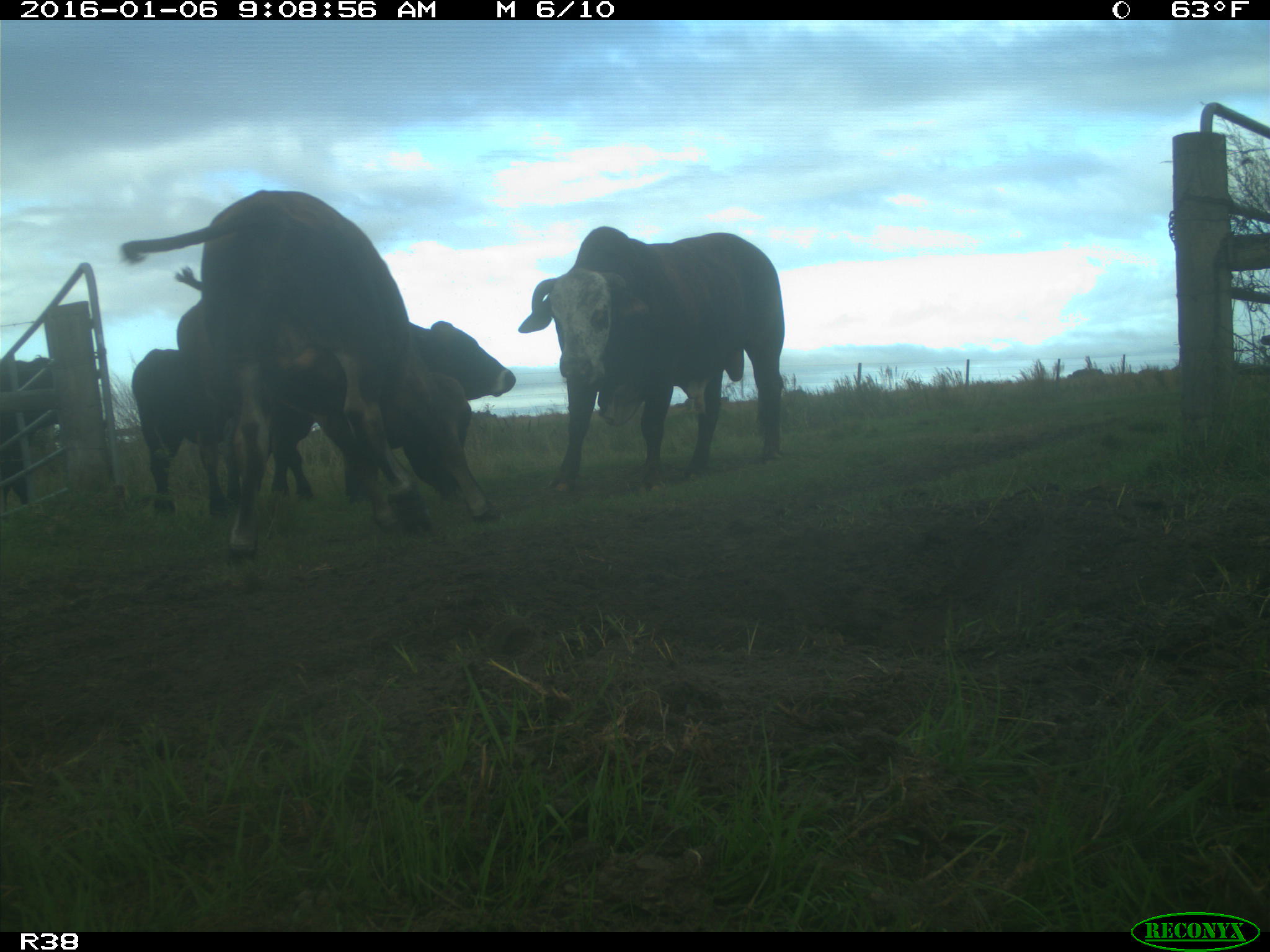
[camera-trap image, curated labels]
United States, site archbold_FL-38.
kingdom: Animalia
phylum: Chordata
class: Mammalia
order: Artiodactyla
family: Bovidae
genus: Bos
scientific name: Bos taurus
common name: domestic cow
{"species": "Bos taurus (domestic cow)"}